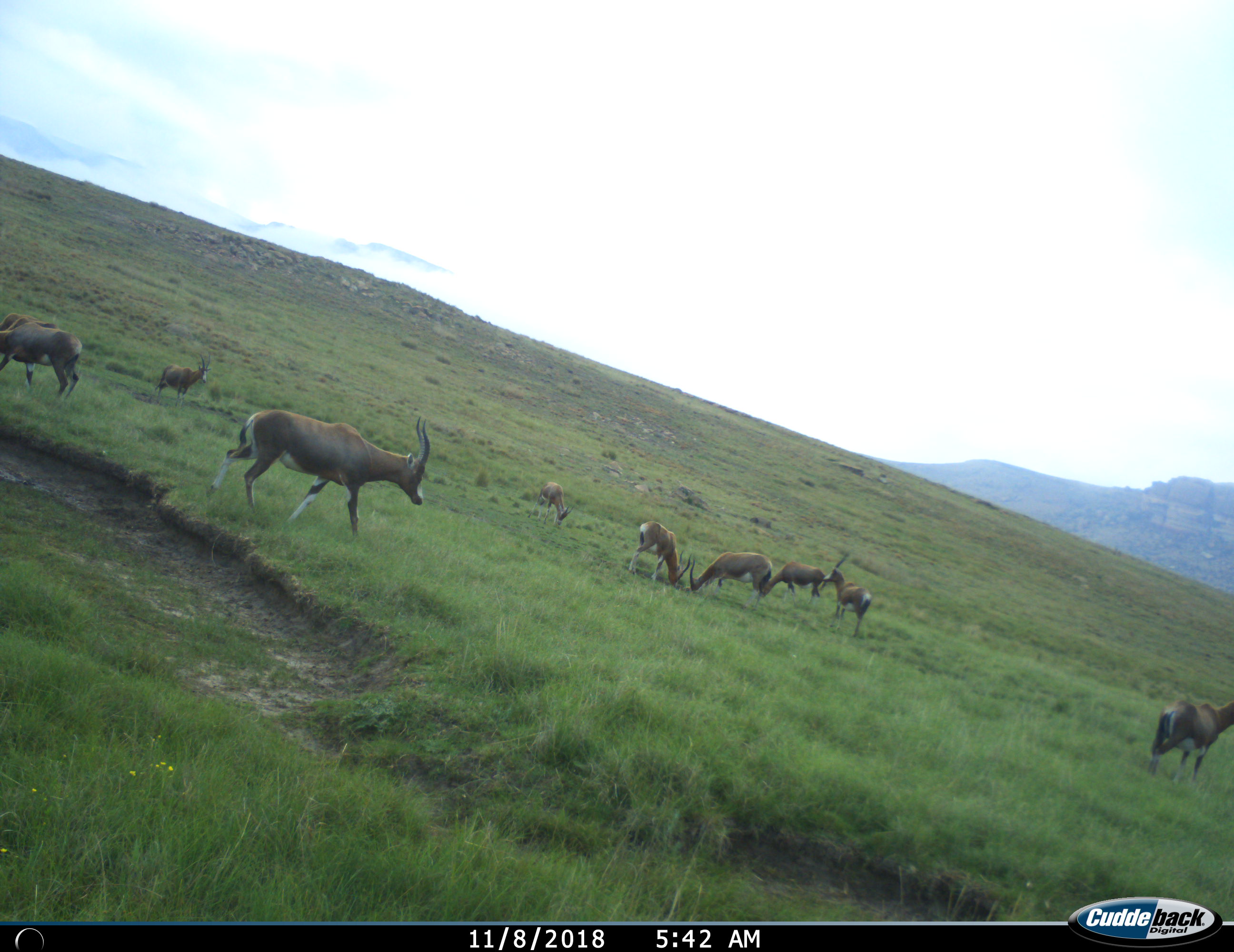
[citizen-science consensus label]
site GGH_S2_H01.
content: unidentified animal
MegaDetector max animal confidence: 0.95